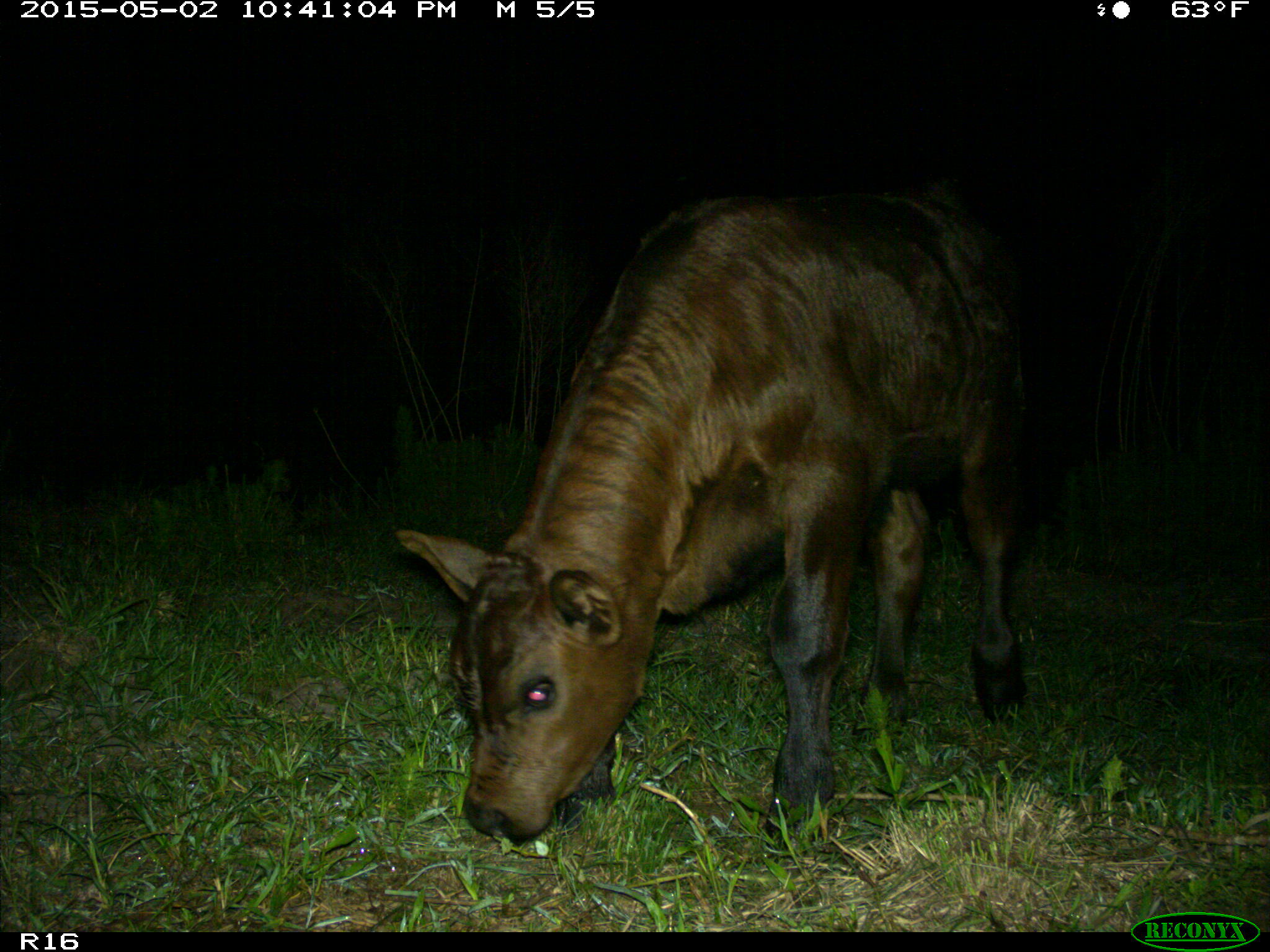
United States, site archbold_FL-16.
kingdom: Animalia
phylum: Chordata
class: Mammalia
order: Artiodactyla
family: Bovidae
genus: Bos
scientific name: Bos taurus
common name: domestic cow